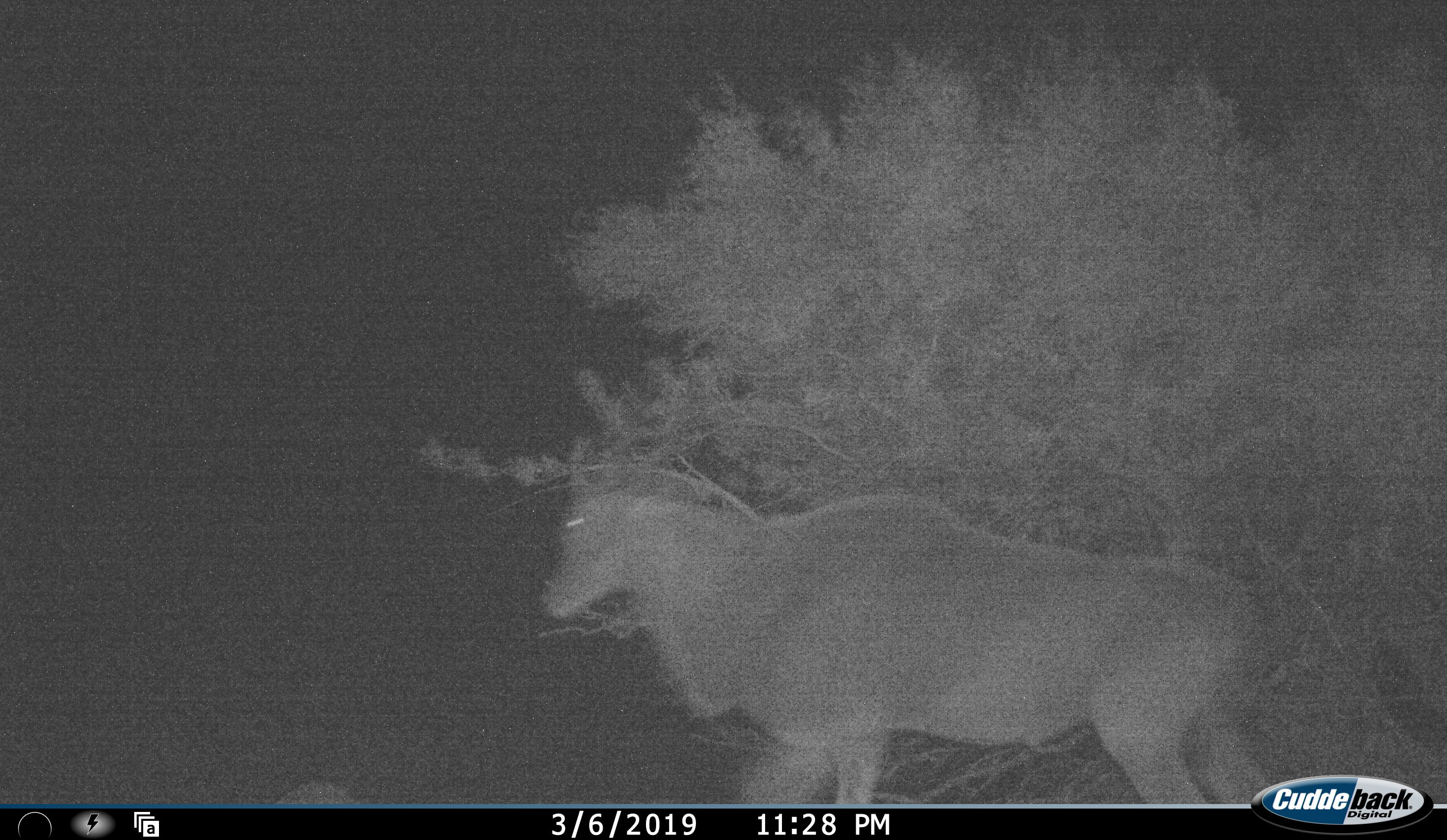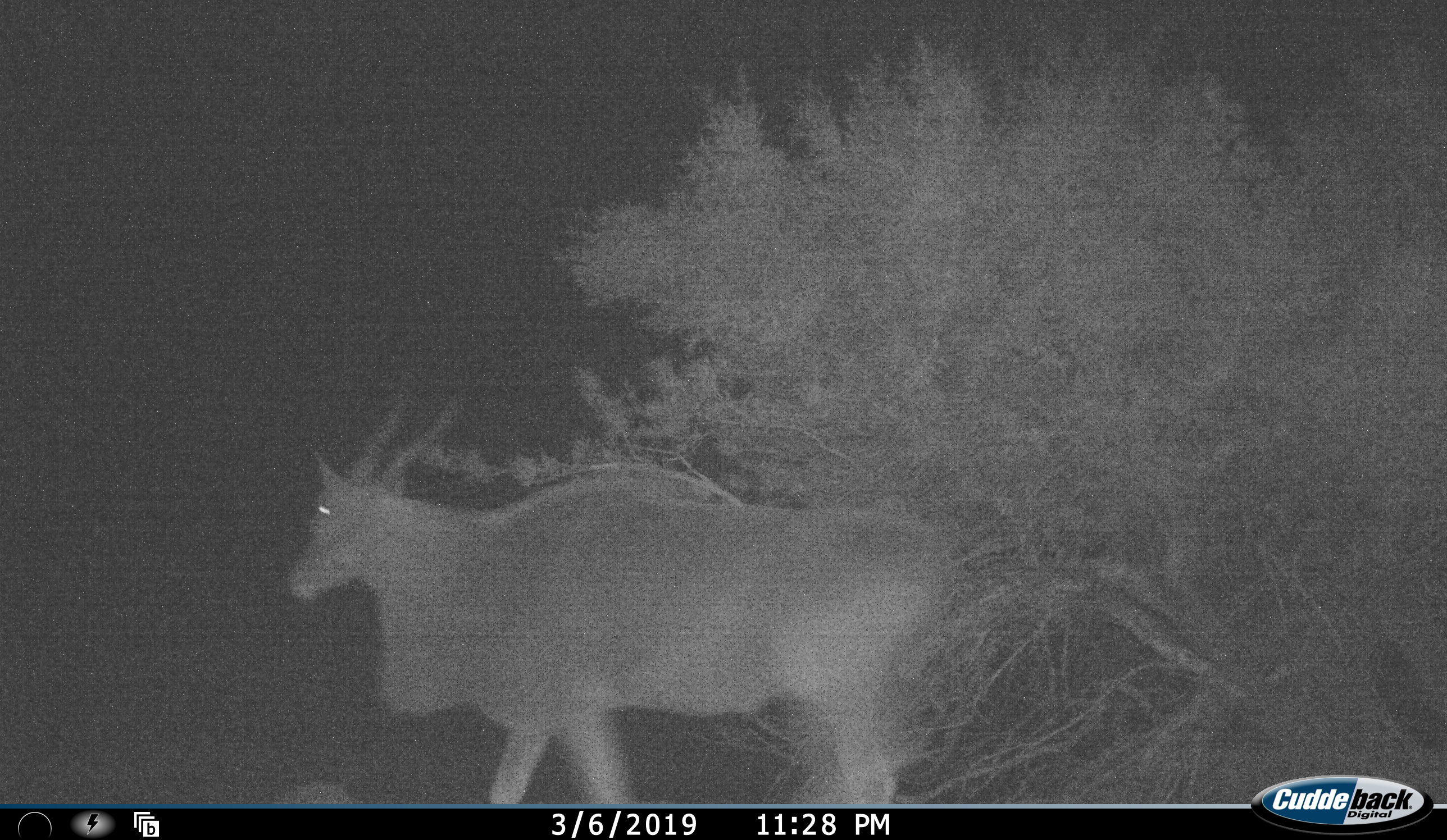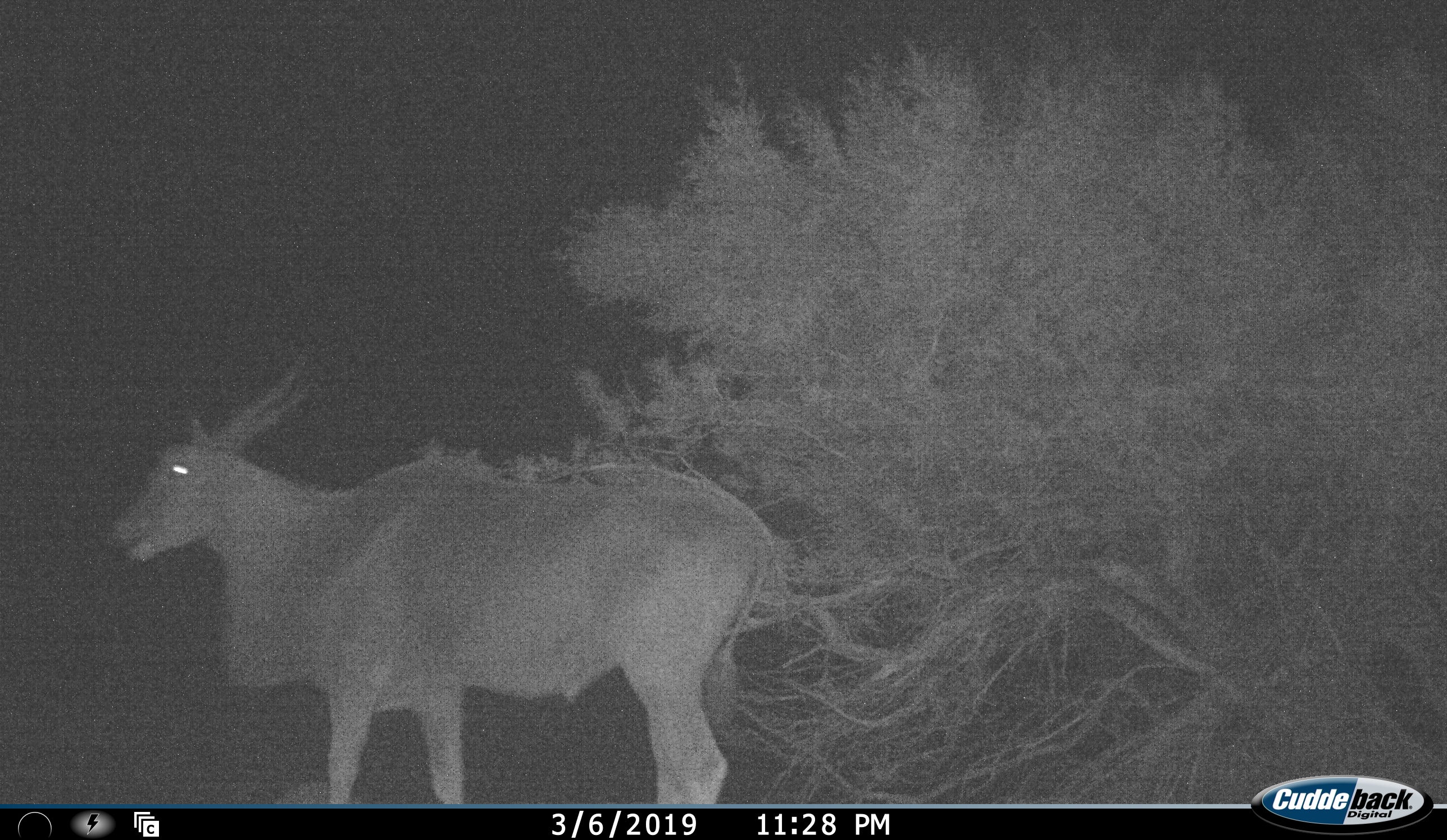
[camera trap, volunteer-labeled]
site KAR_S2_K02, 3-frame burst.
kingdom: Animalia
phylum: Chordata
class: Mammalia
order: Artiodactyla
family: Bovidae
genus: Tragelaphus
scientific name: Tragelaphus oryx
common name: eland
Eland (Tragelaphus oryx), count 1. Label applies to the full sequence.